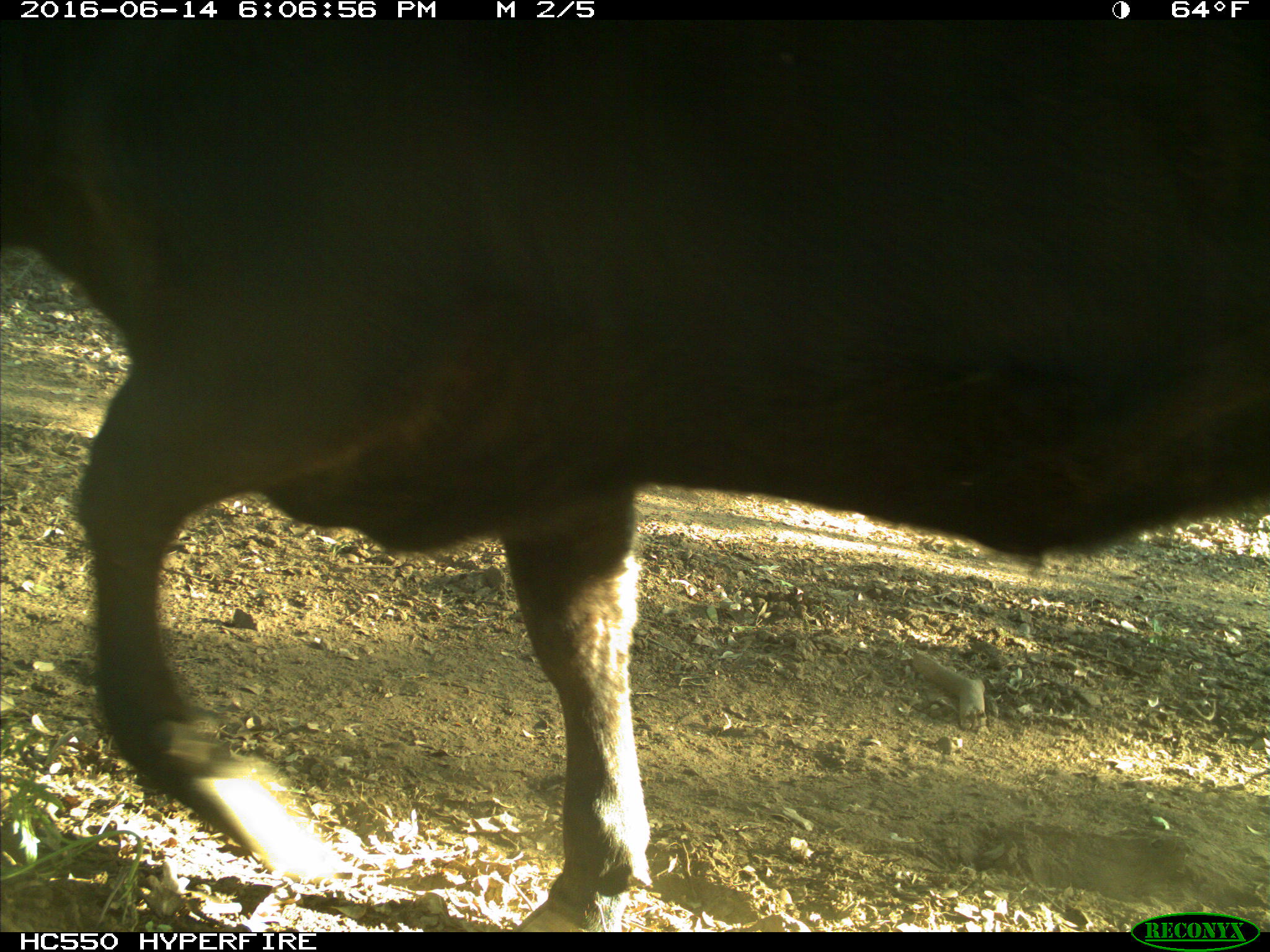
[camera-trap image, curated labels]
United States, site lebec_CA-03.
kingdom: Animalia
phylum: Chordata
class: Mammalia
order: Artiodactyla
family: Bovidae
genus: Bos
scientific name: Bos taurus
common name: domestic cow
Bos taurus (domestic cow).